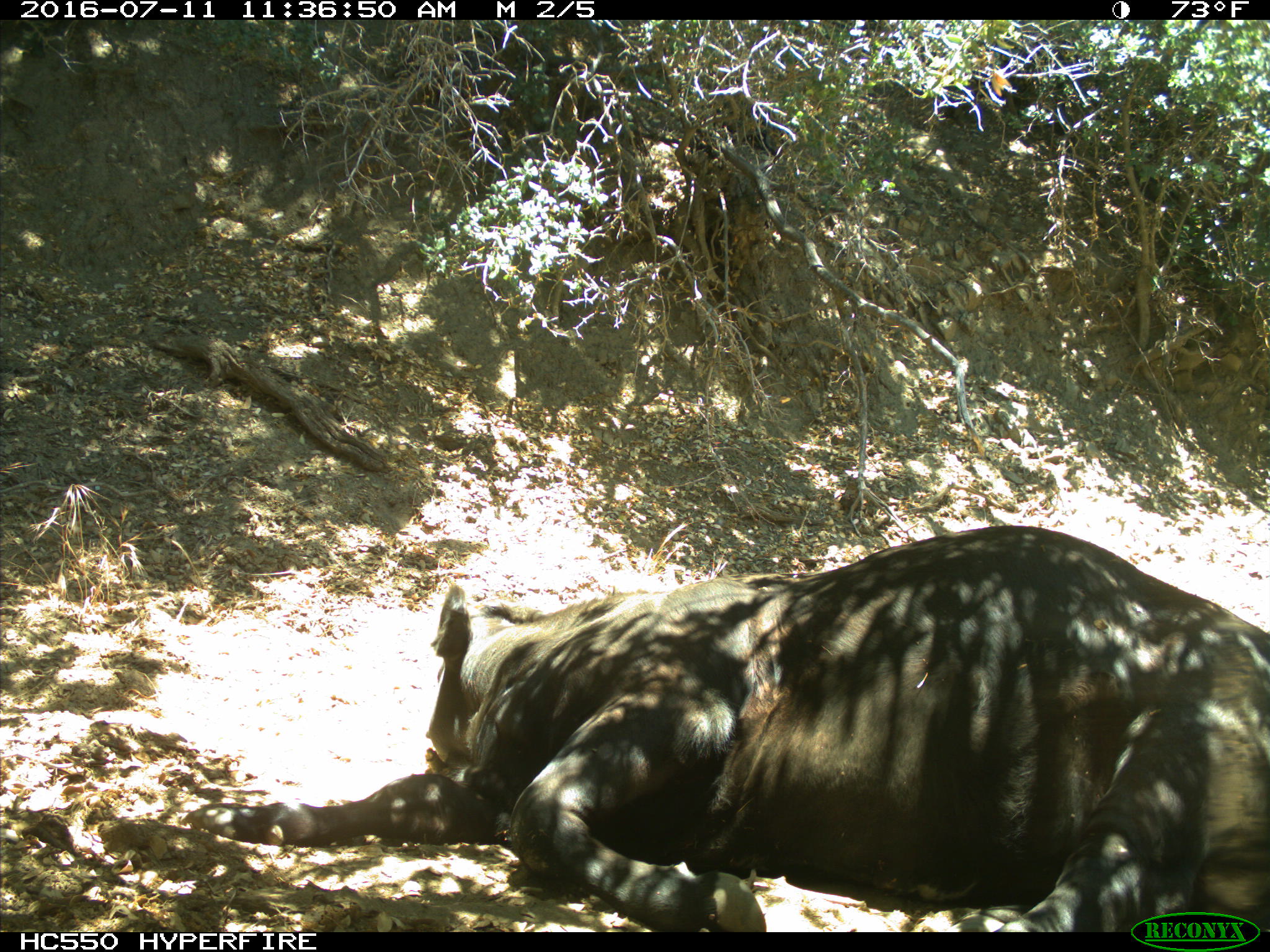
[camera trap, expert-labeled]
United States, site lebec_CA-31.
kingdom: Animalia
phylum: Chordata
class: Mammalia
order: Artiodactyla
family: Bovidae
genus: Bos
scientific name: Bos taurus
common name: domestic cow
Bos taurus (domestic cow).